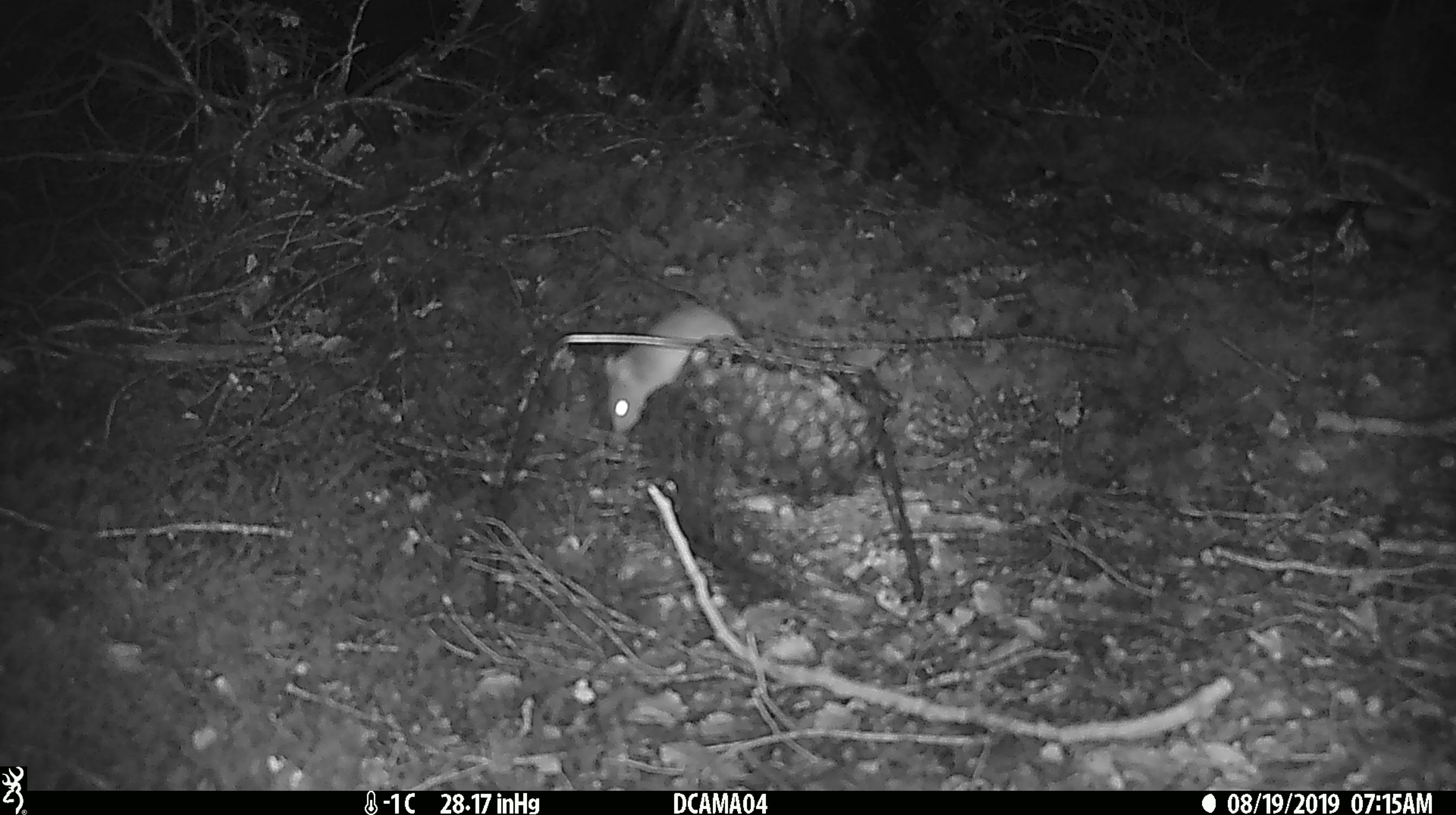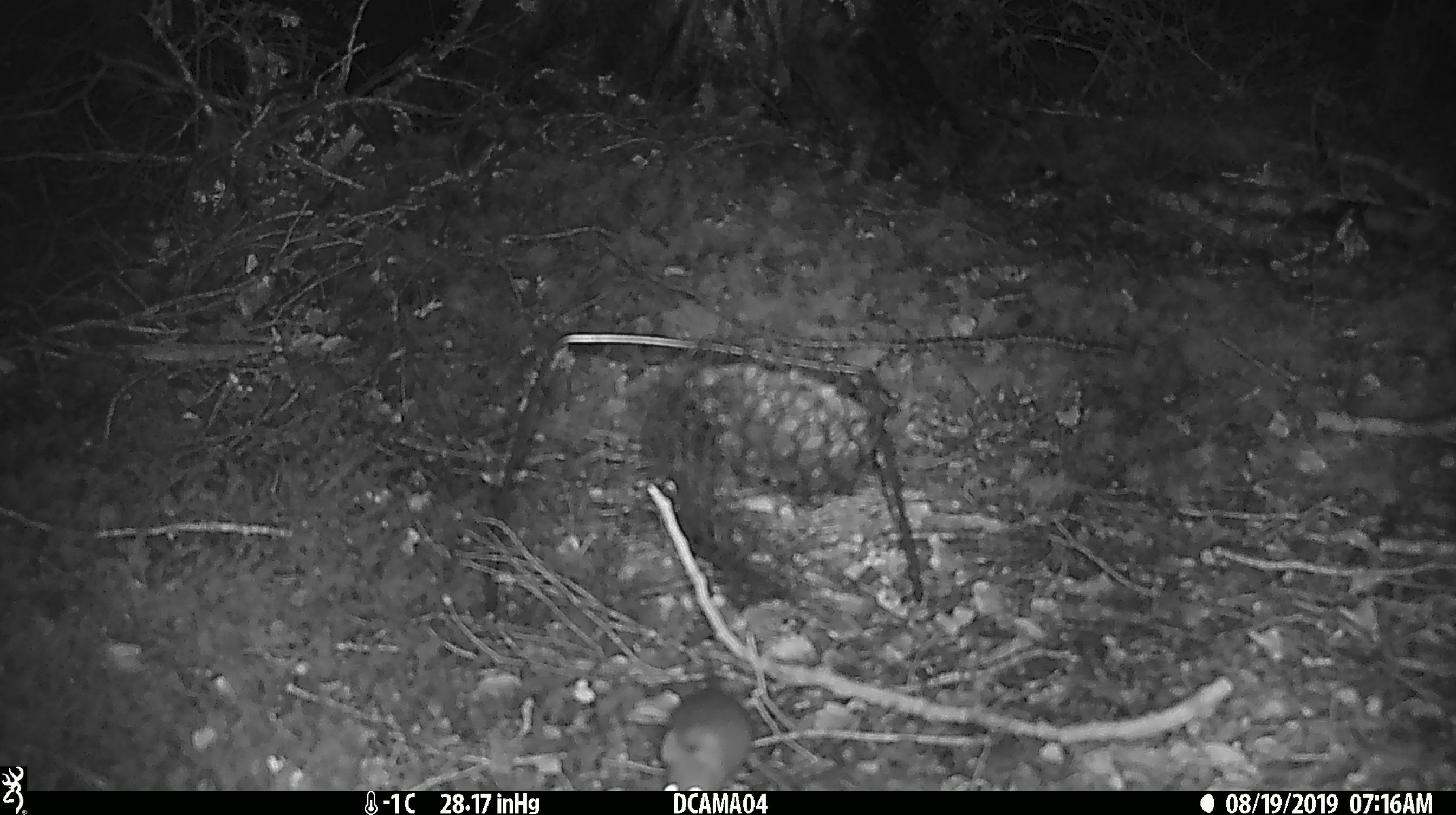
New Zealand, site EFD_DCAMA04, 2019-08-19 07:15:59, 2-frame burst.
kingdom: Animalia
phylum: Chordata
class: Mammalia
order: Rodentia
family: Muridae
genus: Mus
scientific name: Mus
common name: mouse